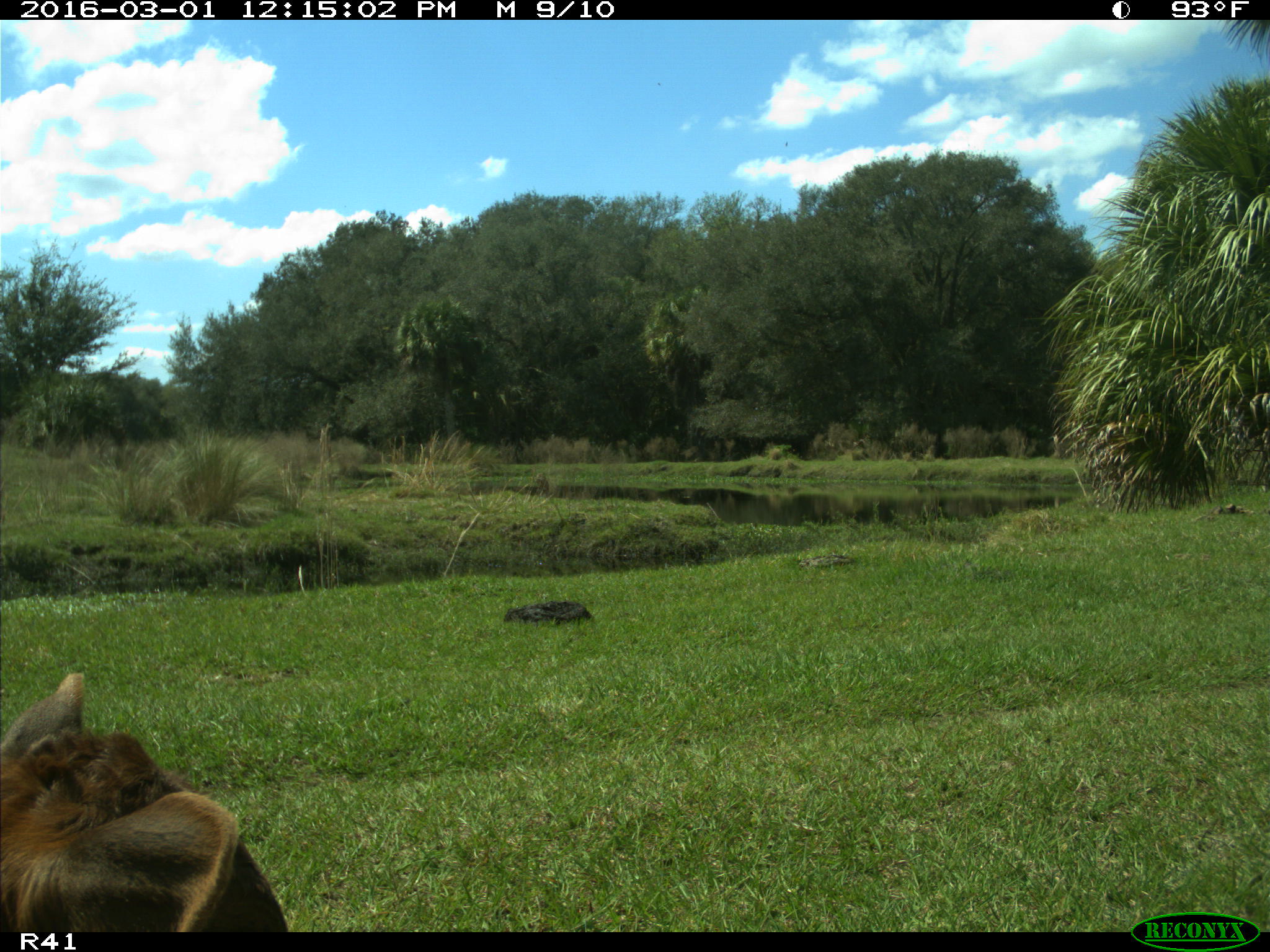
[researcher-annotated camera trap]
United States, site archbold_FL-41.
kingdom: Animalia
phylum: Chordata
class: Mammalia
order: Artiodactyla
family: Bovidae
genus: Bos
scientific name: Bos taurus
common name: domestic cow